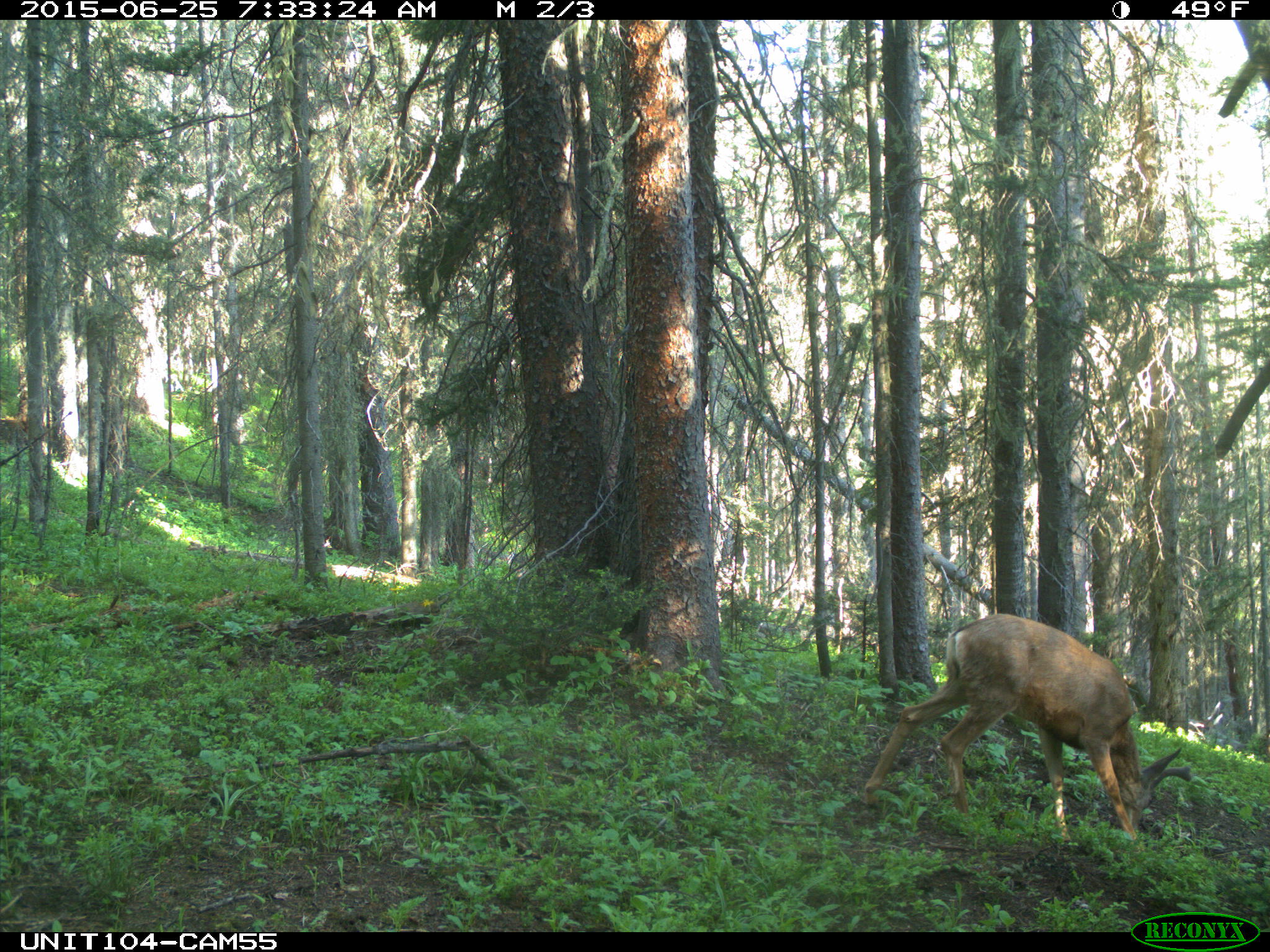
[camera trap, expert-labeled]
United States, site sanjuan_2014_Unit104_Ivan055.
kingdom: Animalia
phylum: Chordata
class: Mammalia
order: Artiodactyla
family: Cervidae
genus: Odocoileus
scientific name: Odocoileus hemionus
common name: mule deer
Odocoileus hemionus (mule deer).